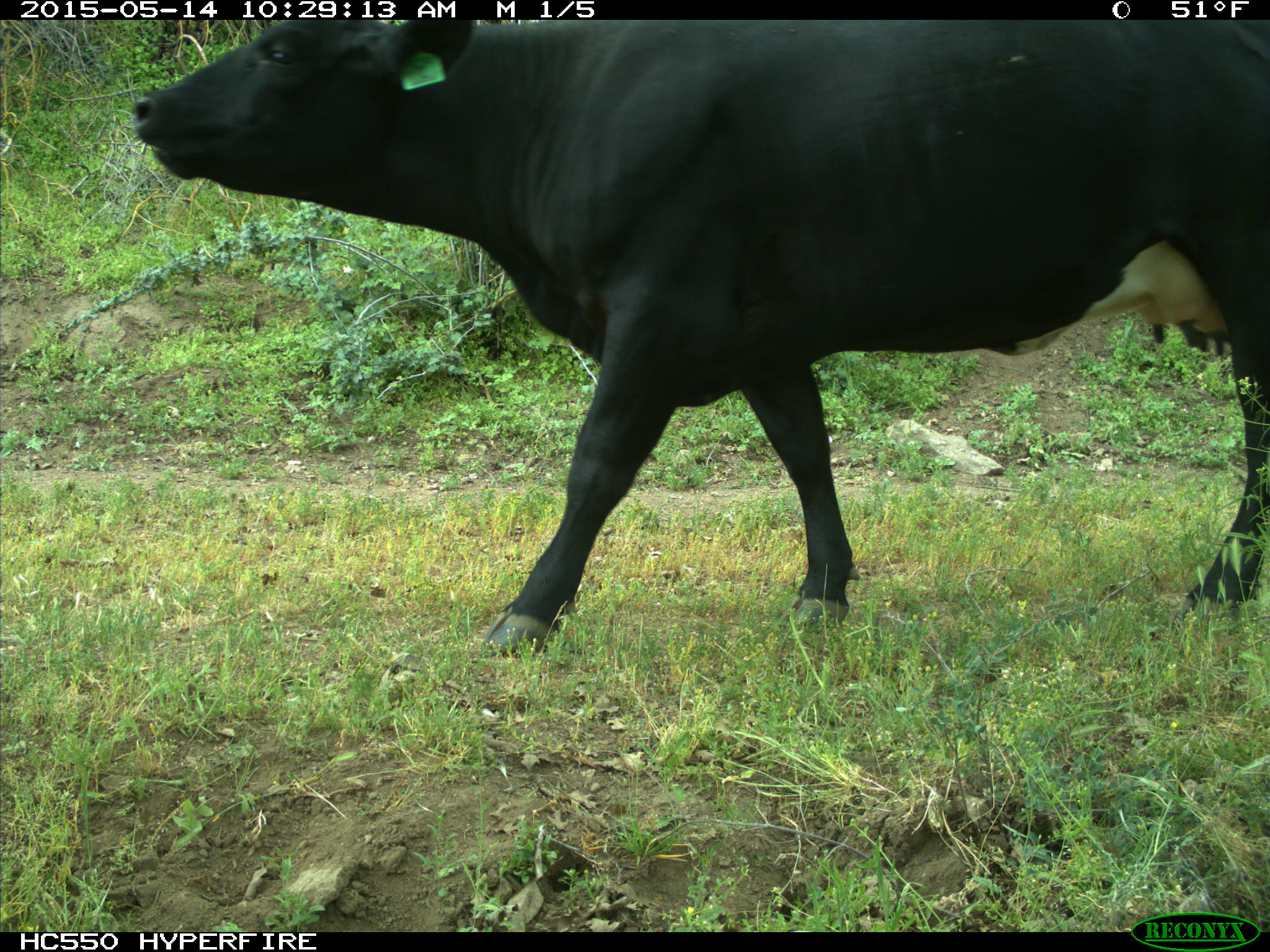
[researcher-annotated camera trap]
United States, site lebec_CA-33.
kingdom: Animalia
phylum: Chordata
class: Mammalia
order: Artiodactyla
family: Bovidae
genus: Bos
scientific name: Bos taurus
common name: domestic cow